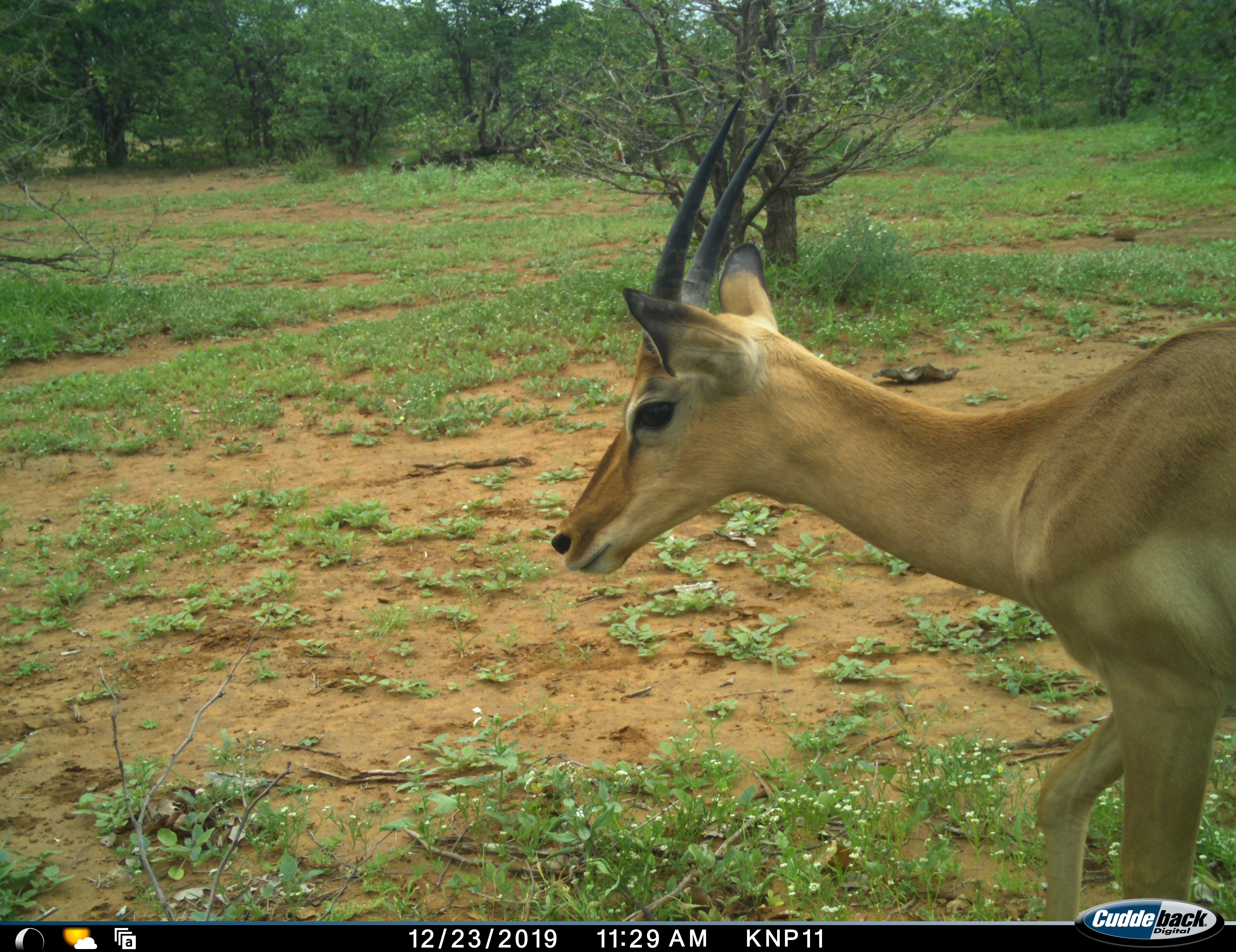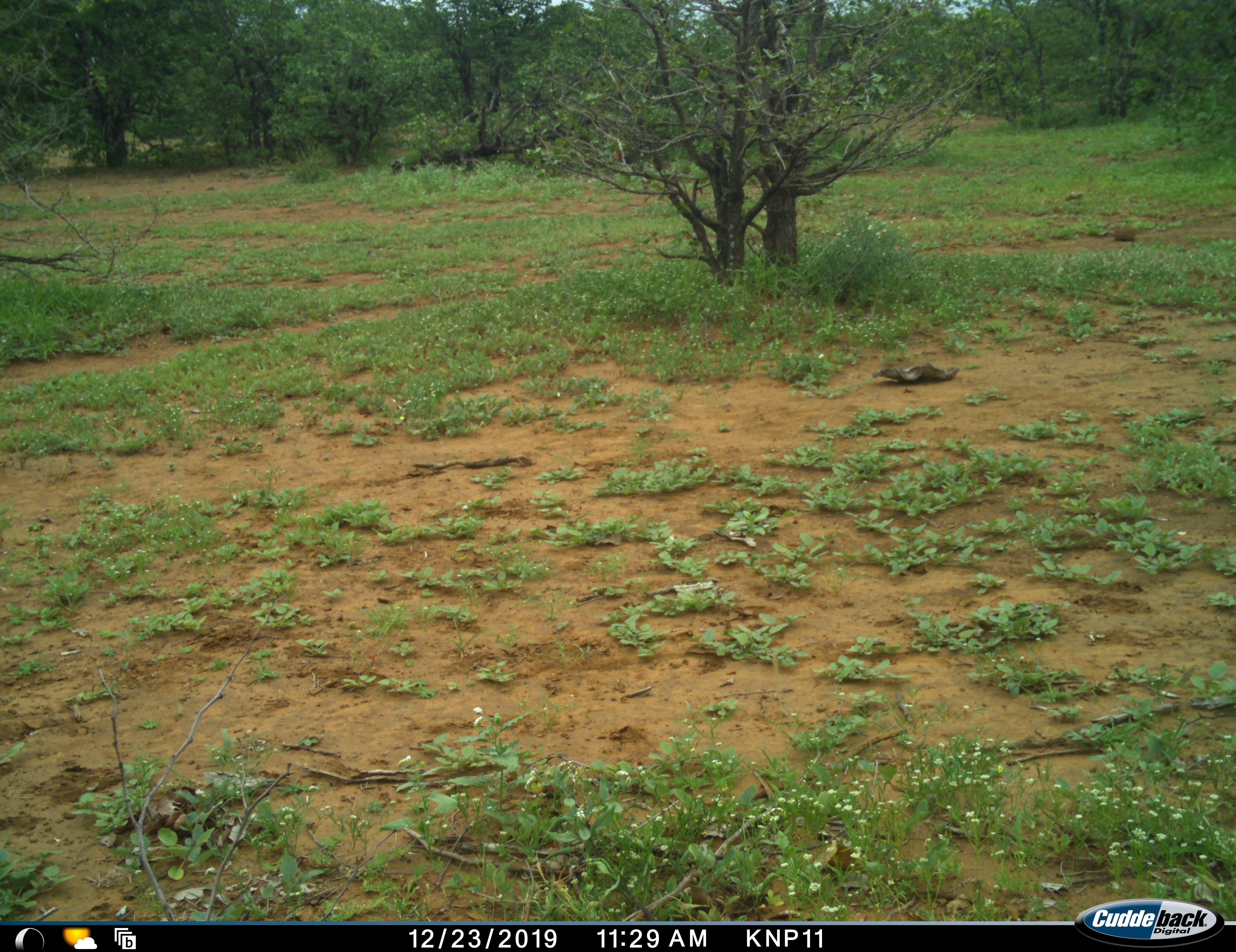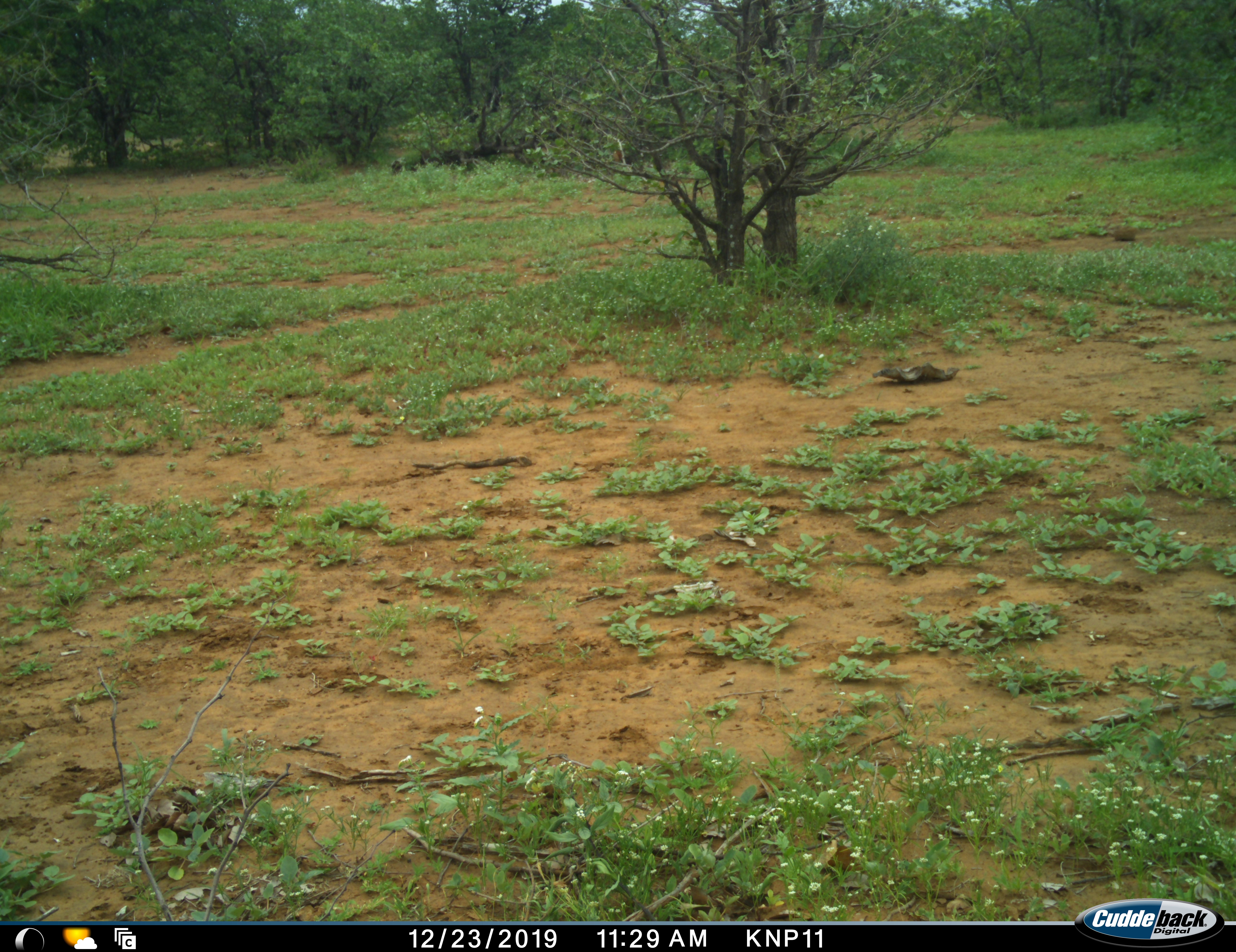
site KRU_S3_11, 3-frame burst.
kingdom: Animalia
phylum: Chordata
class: Mammalia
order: Artiodactyla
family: Bovidae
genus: Aepyceros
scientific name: Aepyceros melampus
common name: impala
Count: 1.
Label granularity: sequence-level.